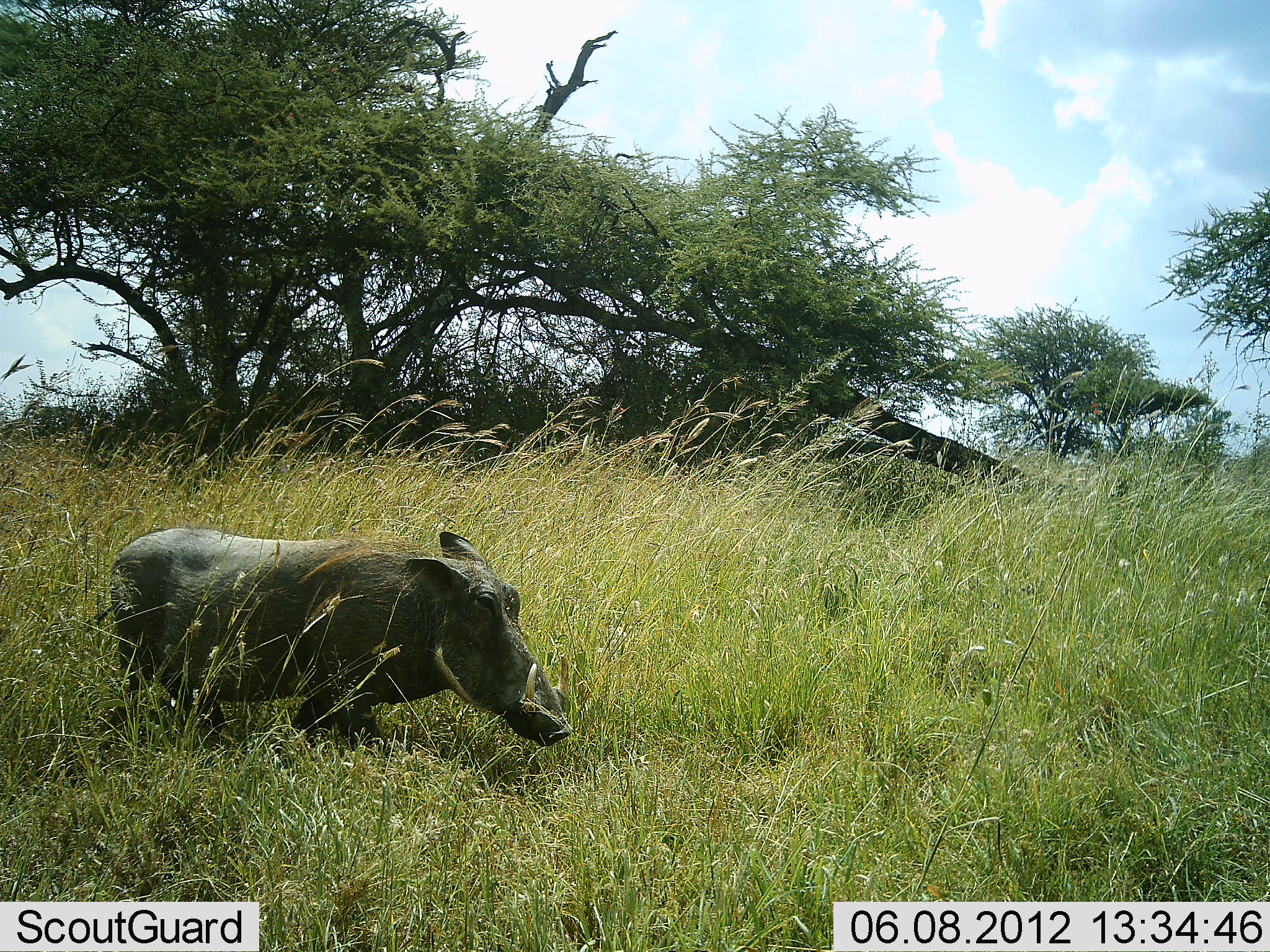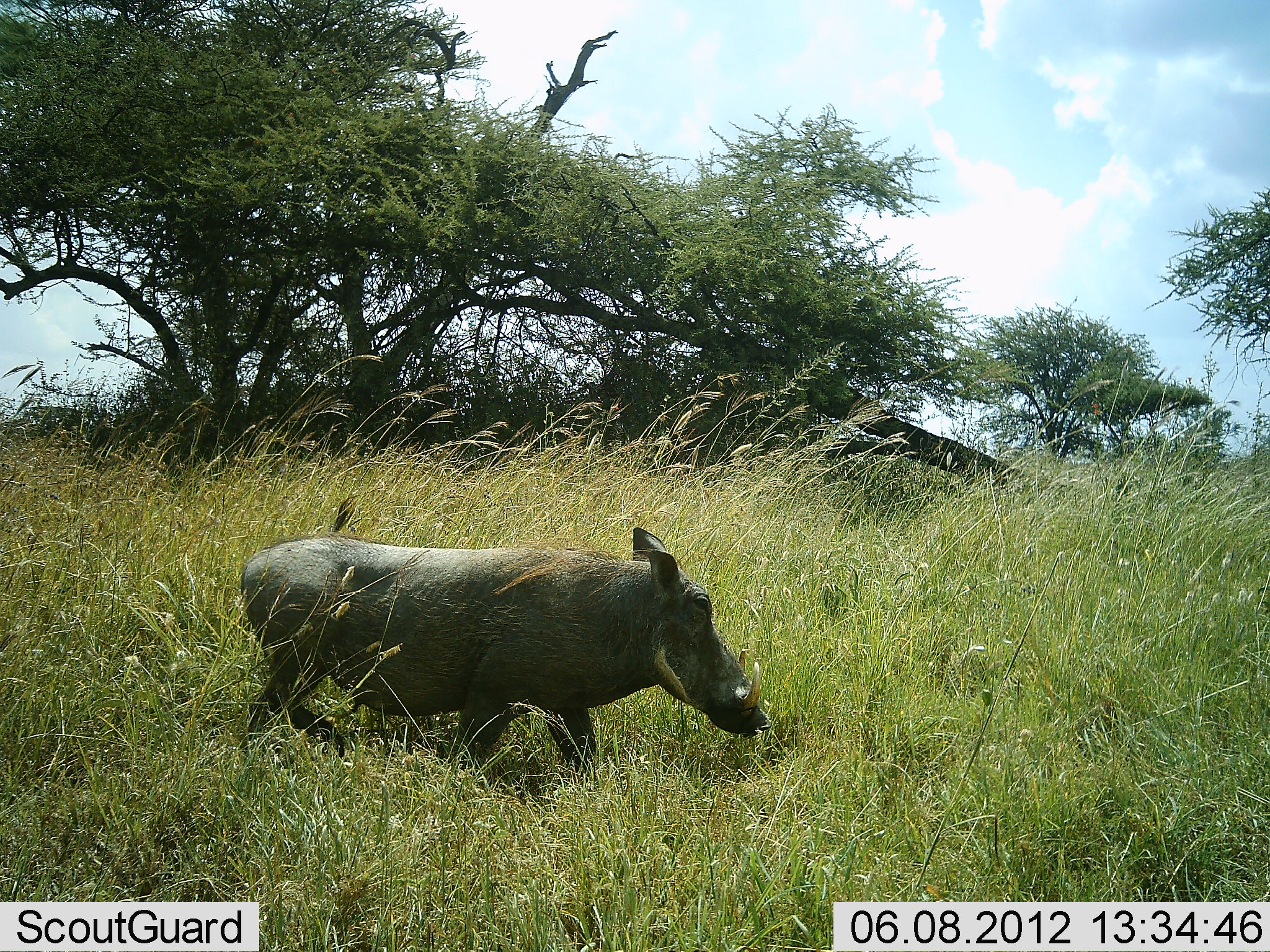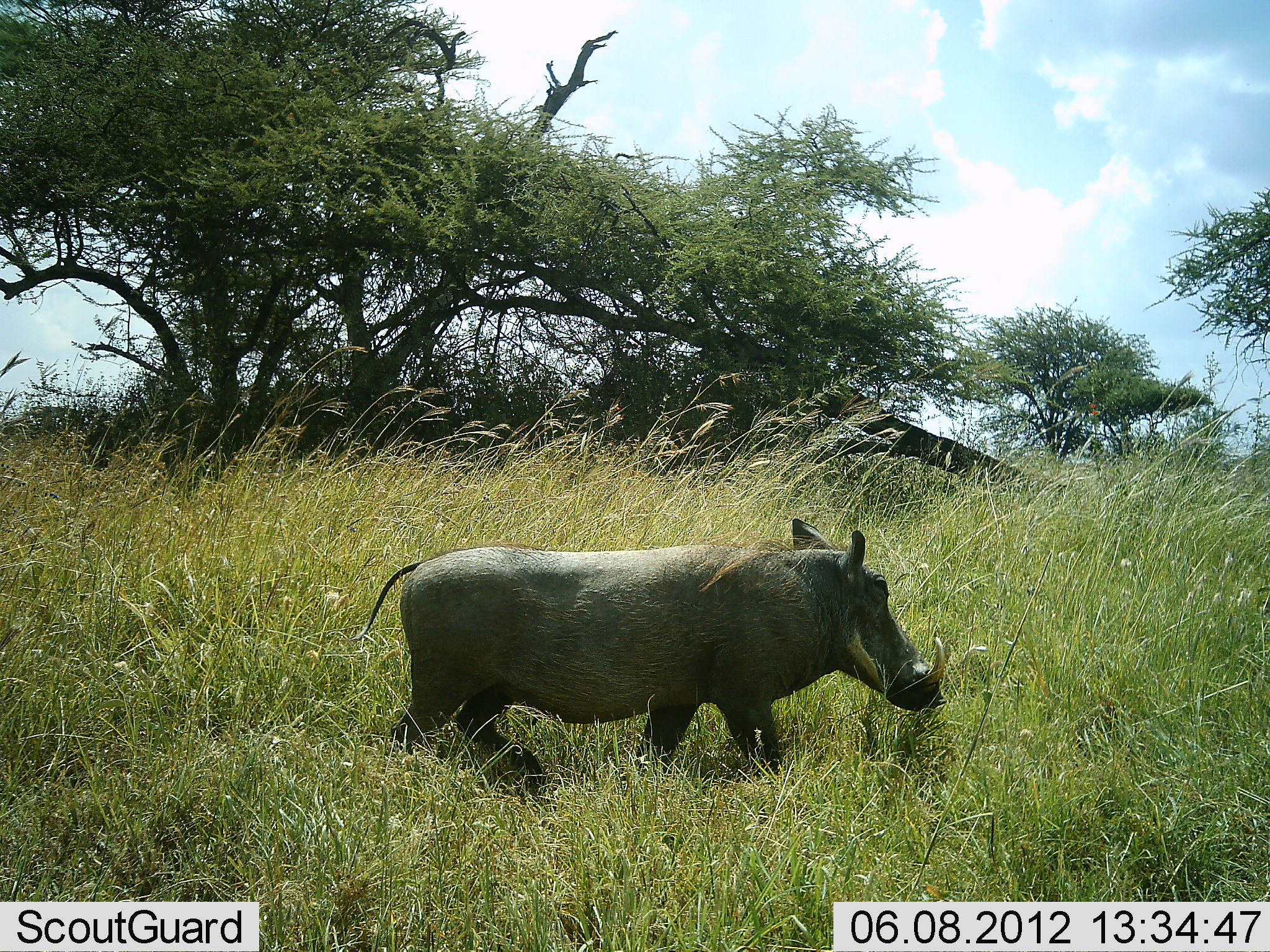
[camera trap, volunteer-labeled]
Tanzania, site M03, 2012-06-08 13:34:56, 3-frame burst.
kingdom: Animalia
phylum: Chordata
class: Mammalia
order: Artiodactyla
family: Suidae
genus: Phacochoerus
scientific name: Phacochoerus africanus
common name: warthog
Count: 1.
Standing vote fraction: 0%.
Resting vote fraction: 0%.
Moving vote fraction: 100%.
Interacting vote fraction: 0%.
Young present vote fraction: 0%.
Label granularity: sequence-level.